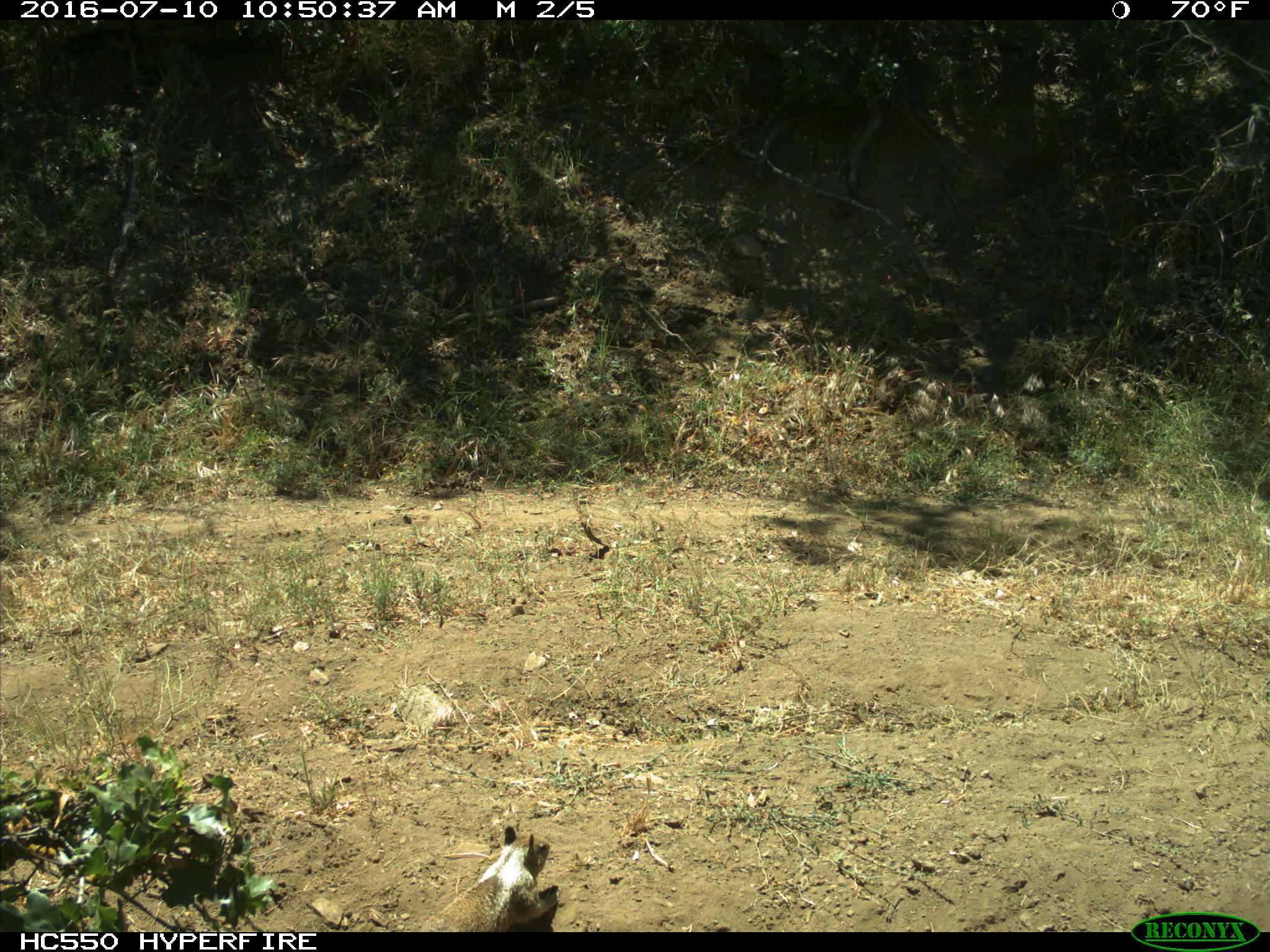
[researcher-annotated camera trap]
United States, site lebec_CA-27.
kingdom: Animalia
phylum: Chordata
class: Mammalia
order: Rodentia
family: Sciuridae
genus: Otospermophilus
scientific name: Otospermophilus beecheyi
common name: california ground squirrel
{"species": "Otospermophilus beecheyi (california ground squirrel)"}